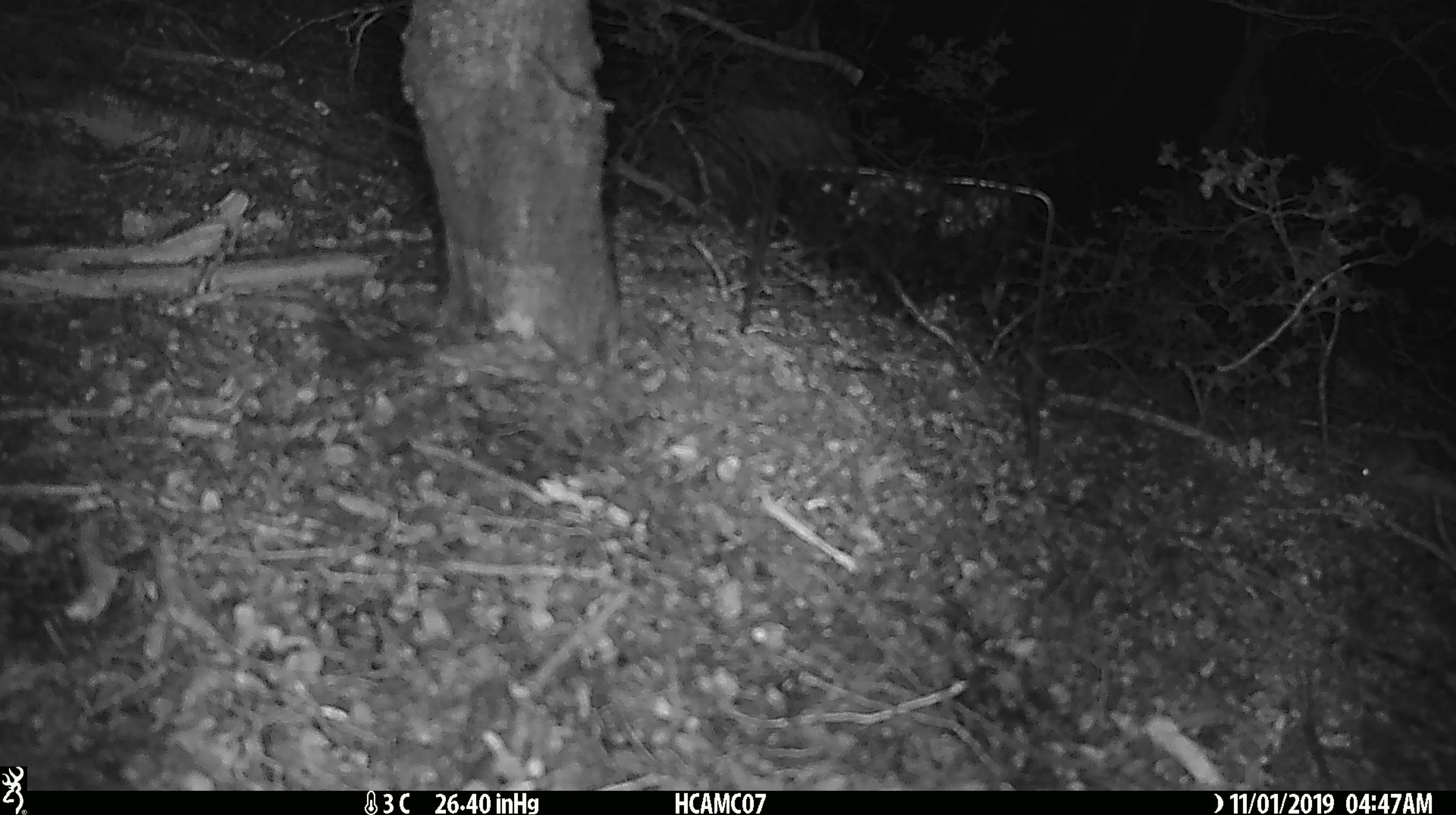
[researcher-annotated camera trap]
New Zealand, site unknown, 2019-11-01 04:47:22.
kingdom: Animalia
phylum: Chordata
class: Mammalia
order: Rodentia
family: Muridae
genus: Mus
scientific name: Mus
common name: mouse